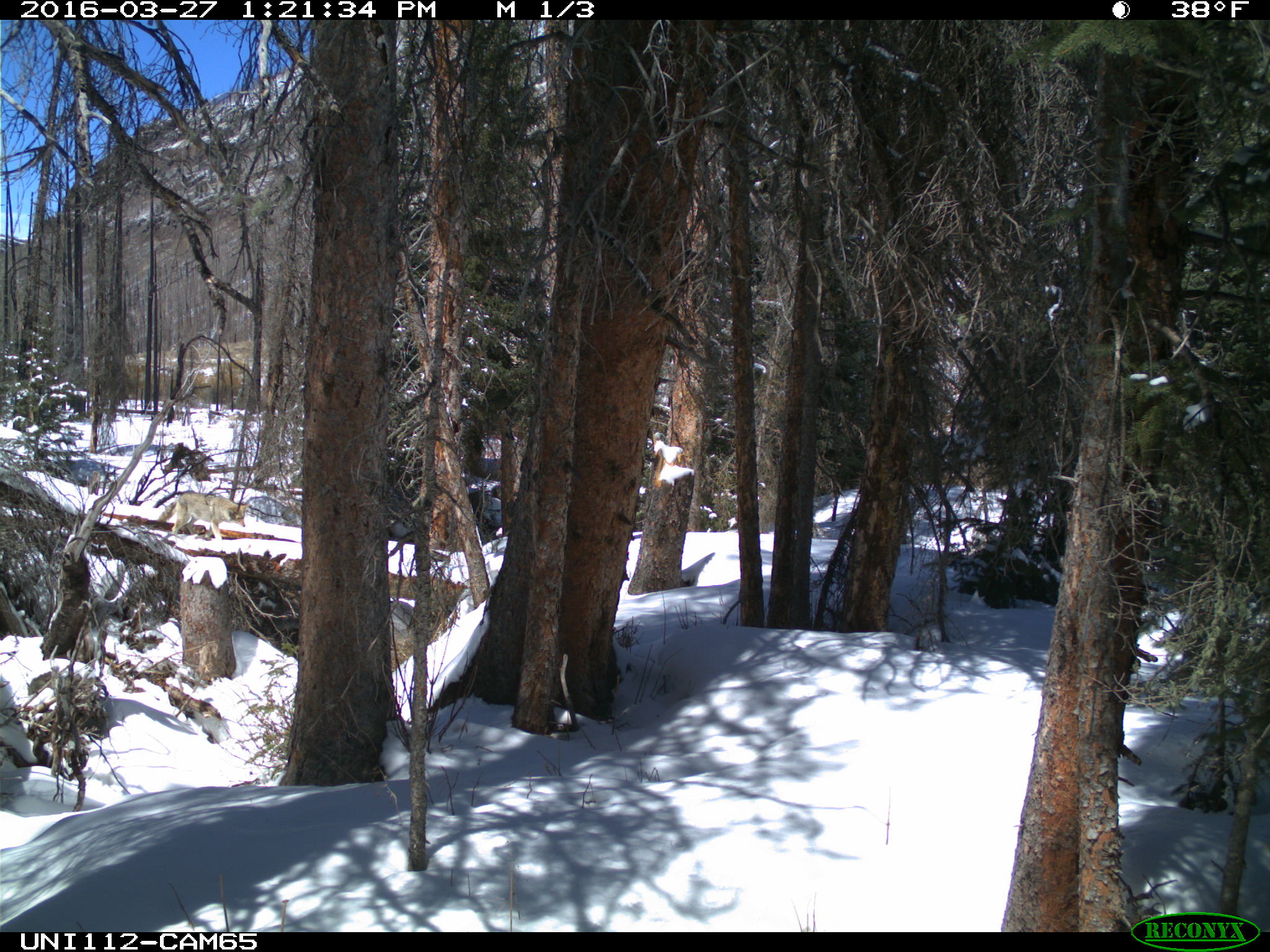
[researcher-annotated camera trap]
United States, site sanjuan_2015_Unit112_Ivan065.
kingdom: Animalia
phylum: Chordata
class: Mammalia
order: Carnivora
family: Canidae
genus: Canis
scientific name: Canis latrans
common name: coyote